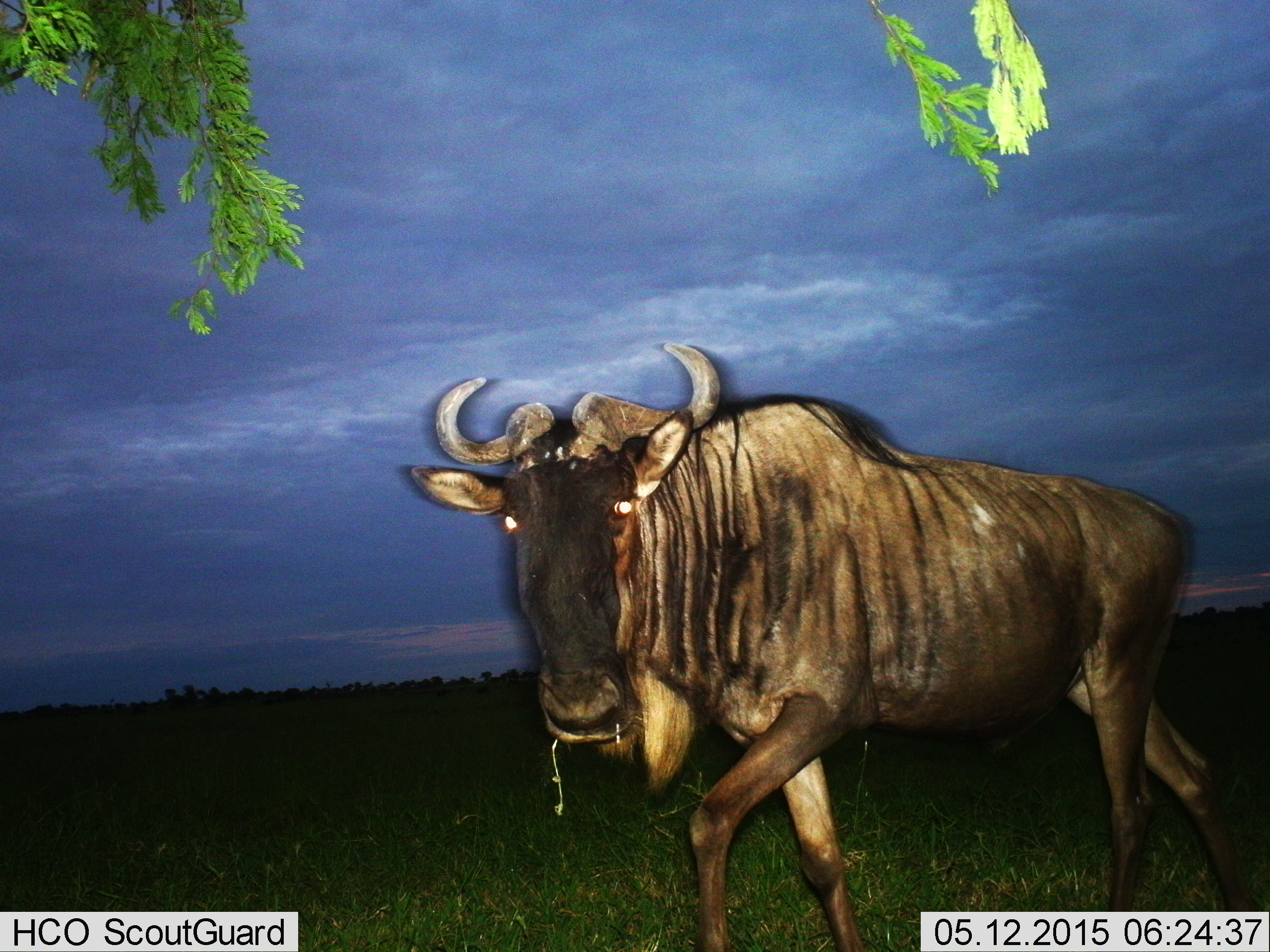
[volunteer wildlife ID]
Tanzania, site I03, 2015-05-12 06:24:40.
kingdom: Animalia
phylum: Chordata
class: Mammalia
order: Artiodactyla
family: Bovidae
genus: Connochaetes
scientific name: Connochaetes taurinus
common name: blue wildebeest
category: wildebeest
Wildebeest (blue wildebeest) (Connochaetes taurinus), count 1. Behavior (volunteer vote fractions): standing 40%, resting 0%, moving 70%, interacting 10%. Young present (vote fraction): 0%. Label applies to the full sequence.